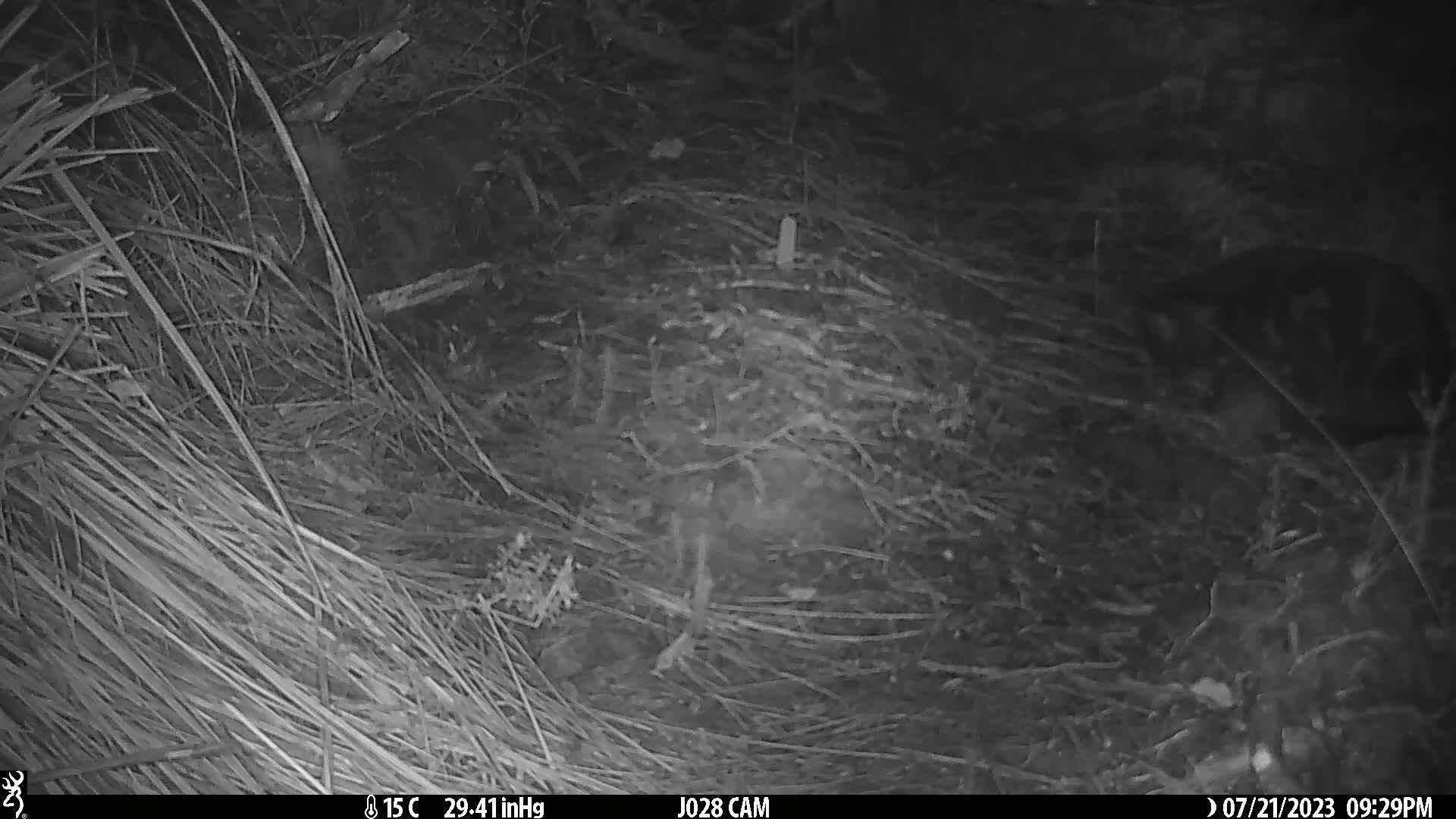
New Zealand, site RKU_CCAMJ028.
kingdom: Animalia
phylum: Chordata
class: Mammalia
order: Carnivora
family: Felidae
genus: Felis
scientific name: Felis catus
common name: domestic cat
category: cat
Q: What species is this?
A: Cat (domestic cat) (Felis catus).